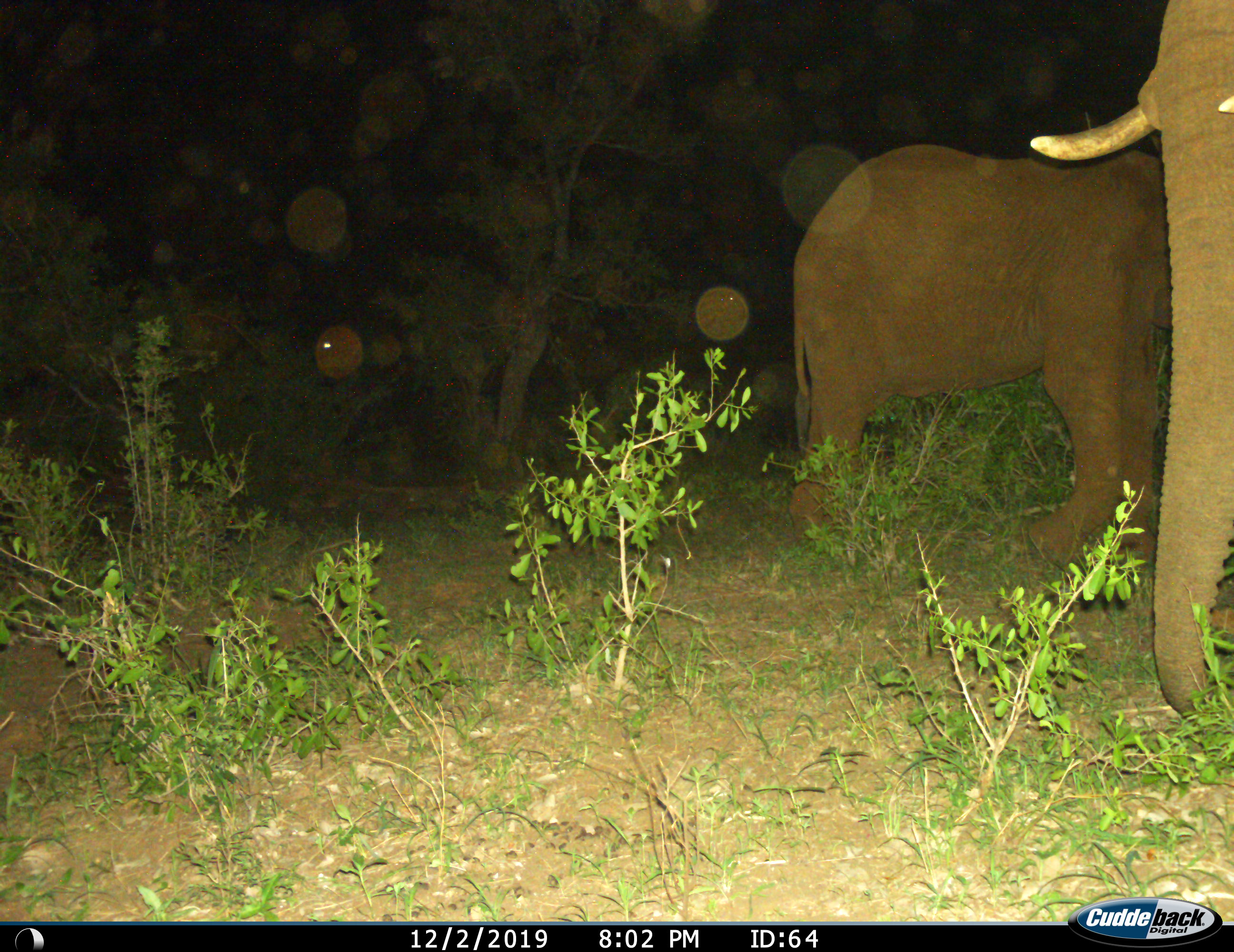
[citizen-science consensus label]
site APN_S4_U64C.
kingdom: Animalia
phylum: Chordata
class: Mammalia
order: Proboscidea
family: Elephantidae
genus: Loxodonta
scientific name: Loxodonta africana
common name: african bush elephant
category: elephant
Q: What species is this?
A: Elephant (african bush elephant) (Loxodonta africana).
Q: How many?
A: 2.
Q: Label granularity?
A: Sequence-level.